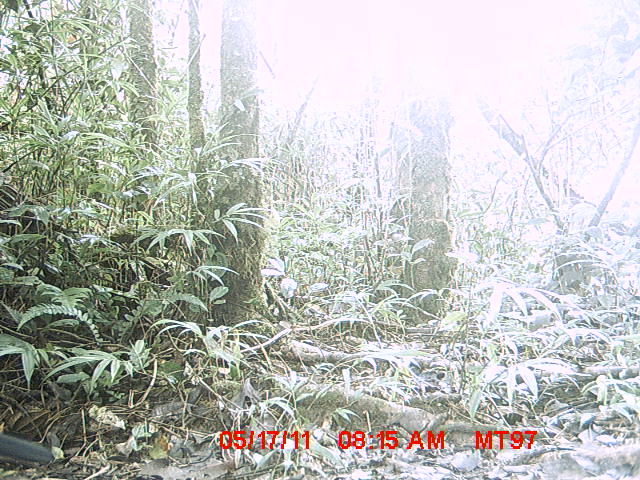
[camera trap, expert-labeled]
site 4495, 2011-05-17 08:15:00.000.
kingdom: Animalia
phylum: Chordata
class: Aves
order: Cuculiformes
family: Cuculidae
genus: Coua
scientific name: Coua serriana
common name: red-breasted coua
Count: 1.